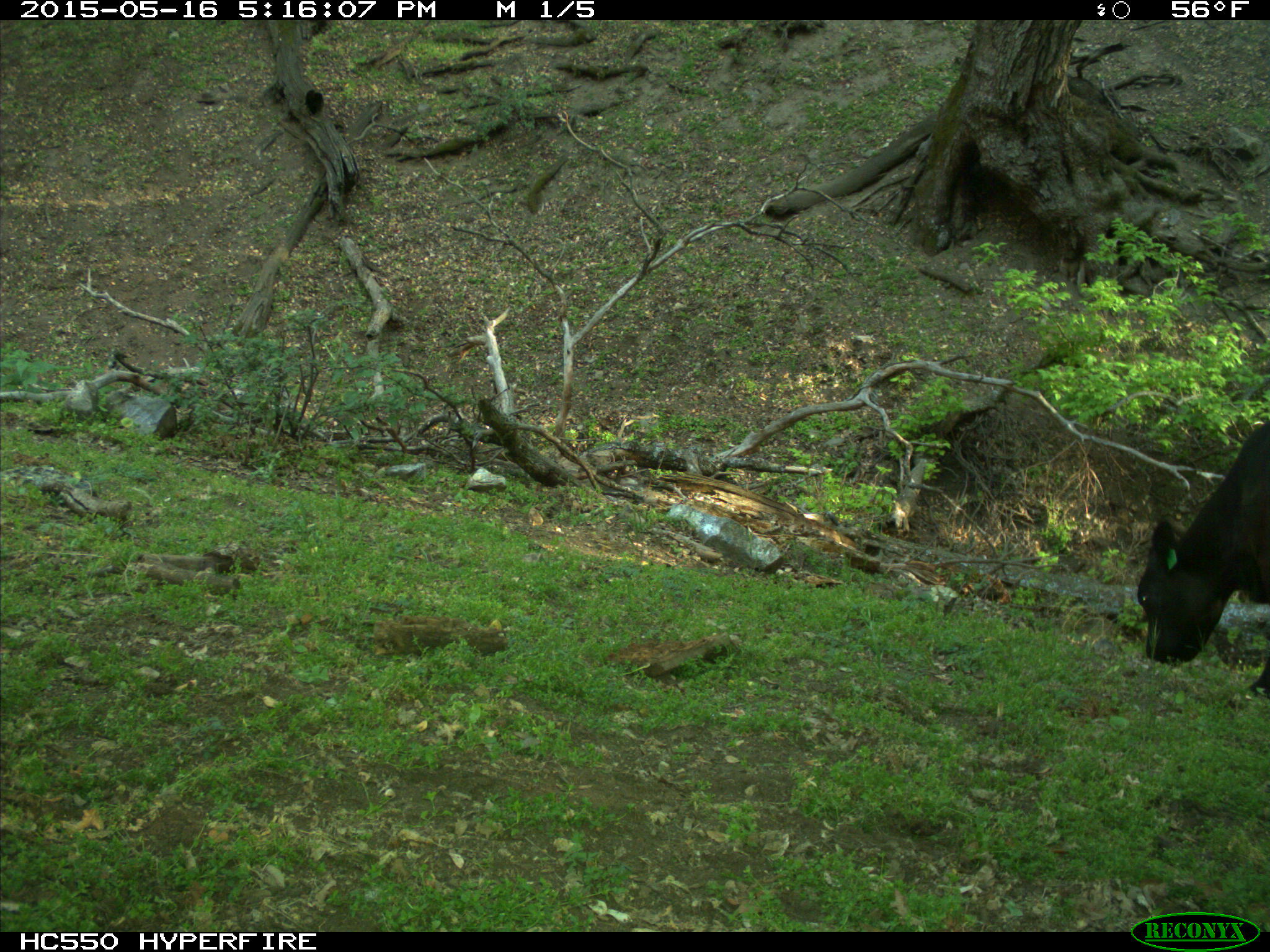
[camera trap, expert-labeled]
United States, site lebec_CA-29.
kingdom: Animalia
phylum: Chordata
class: Mammalia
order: Artiodactyla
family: Bovidae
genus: Bos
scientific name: Bos taurus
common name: domestic cow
Bos taurus (domestic cow).